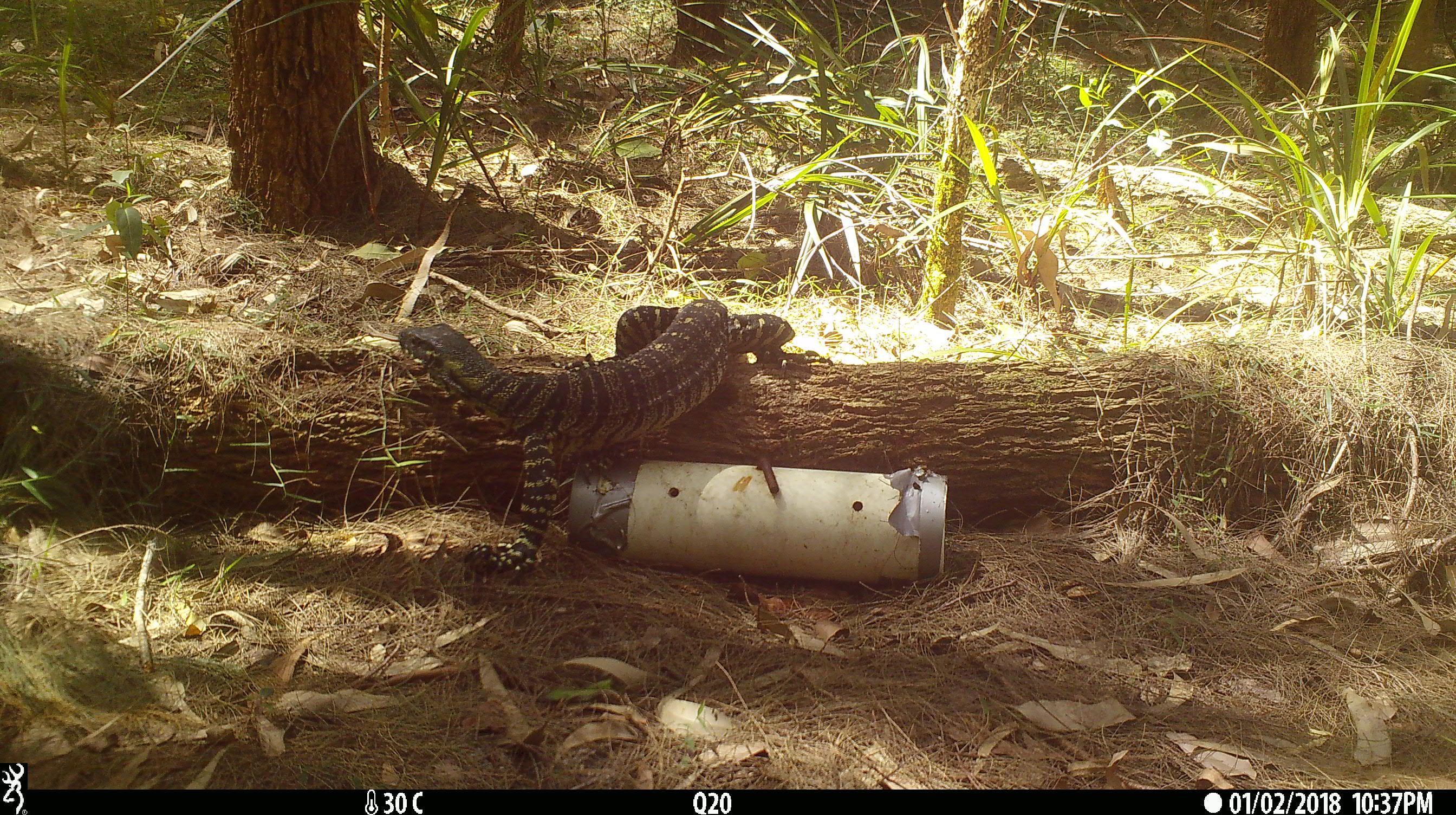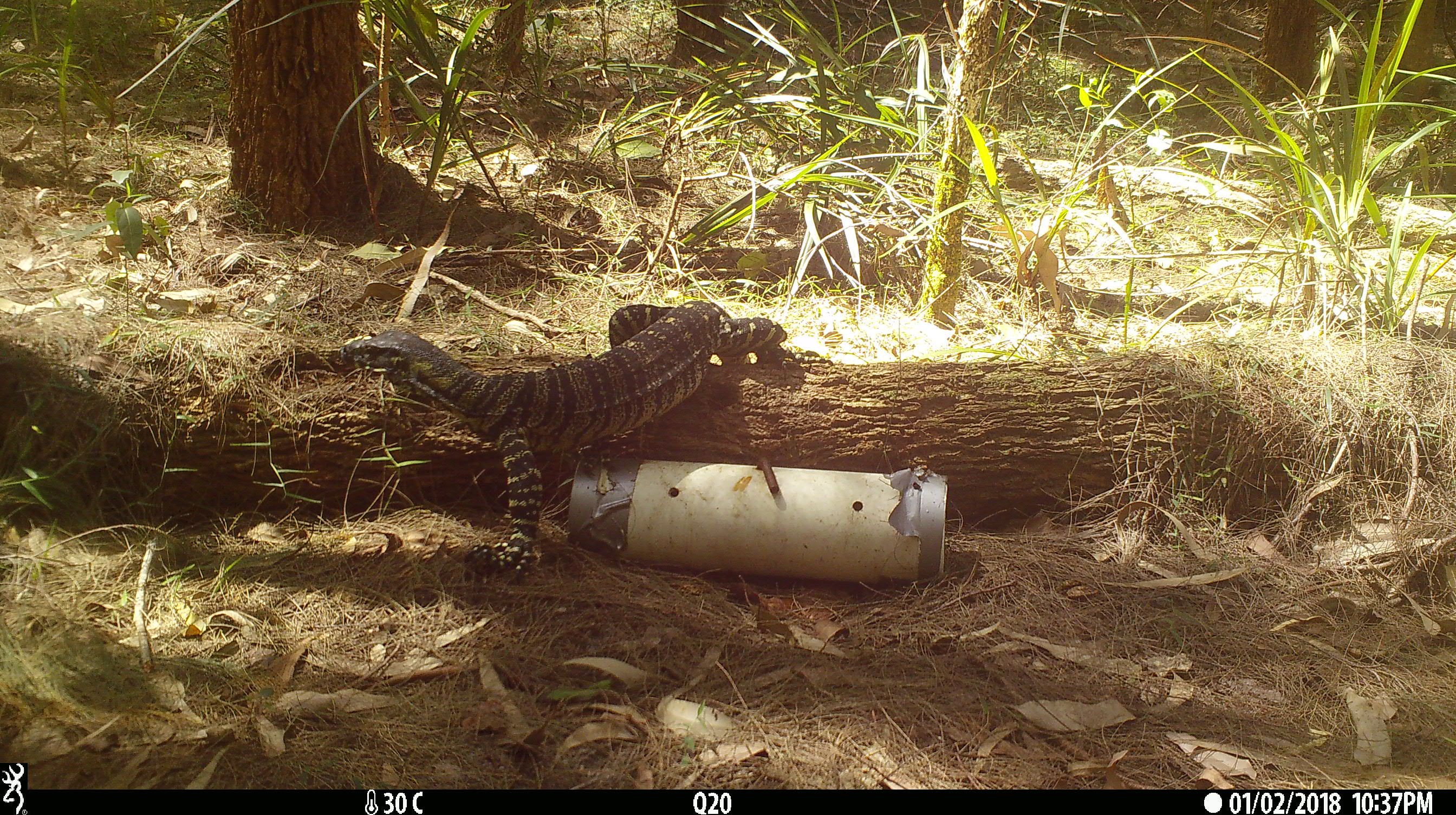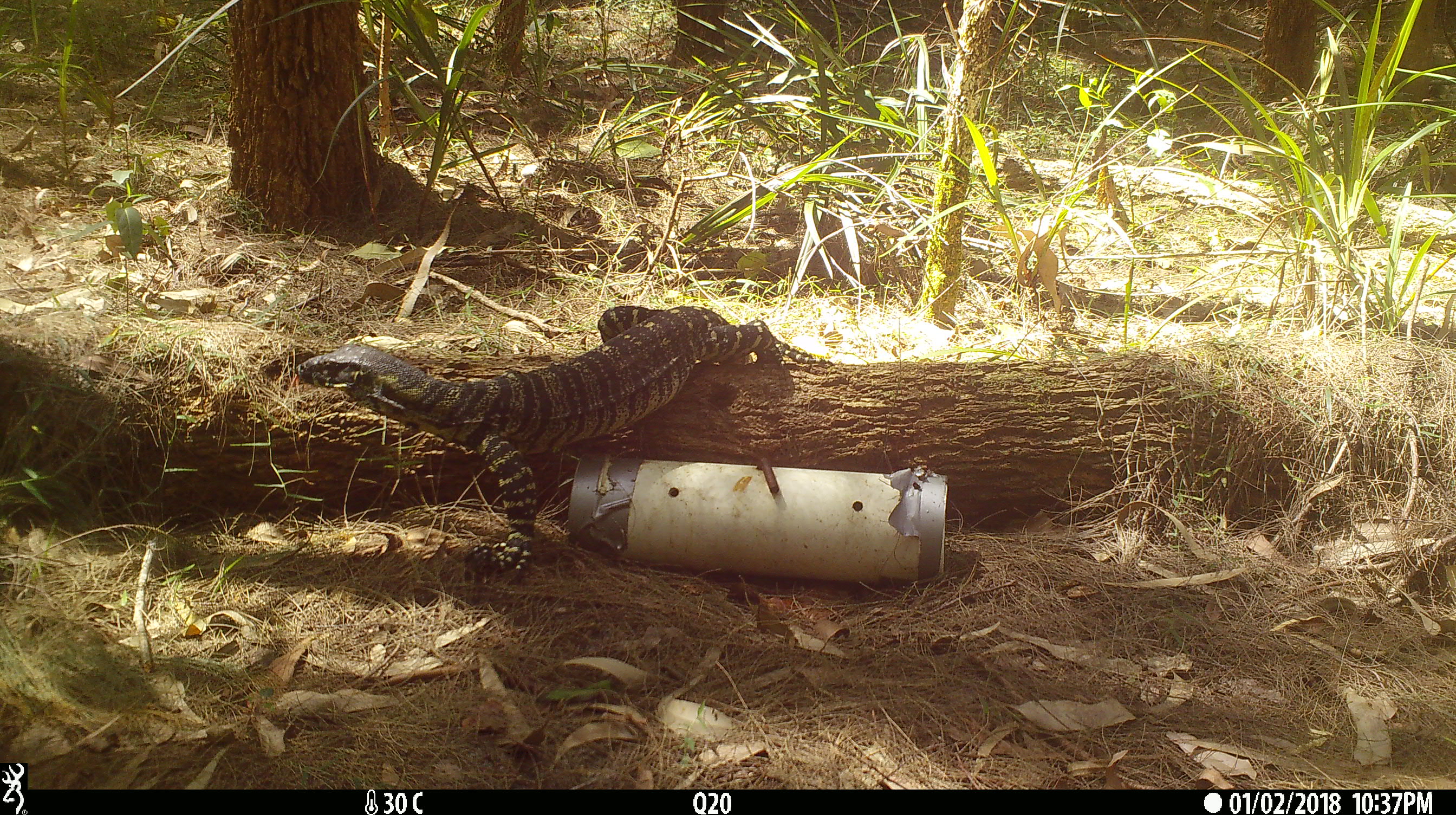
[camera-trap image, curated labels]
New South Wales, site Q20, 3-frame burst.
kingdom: Animalia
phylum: Chordata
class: Reptilia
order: Squamata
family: Varanidae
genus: Varanus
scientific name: Varanus varius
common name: lace monitor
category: goanna